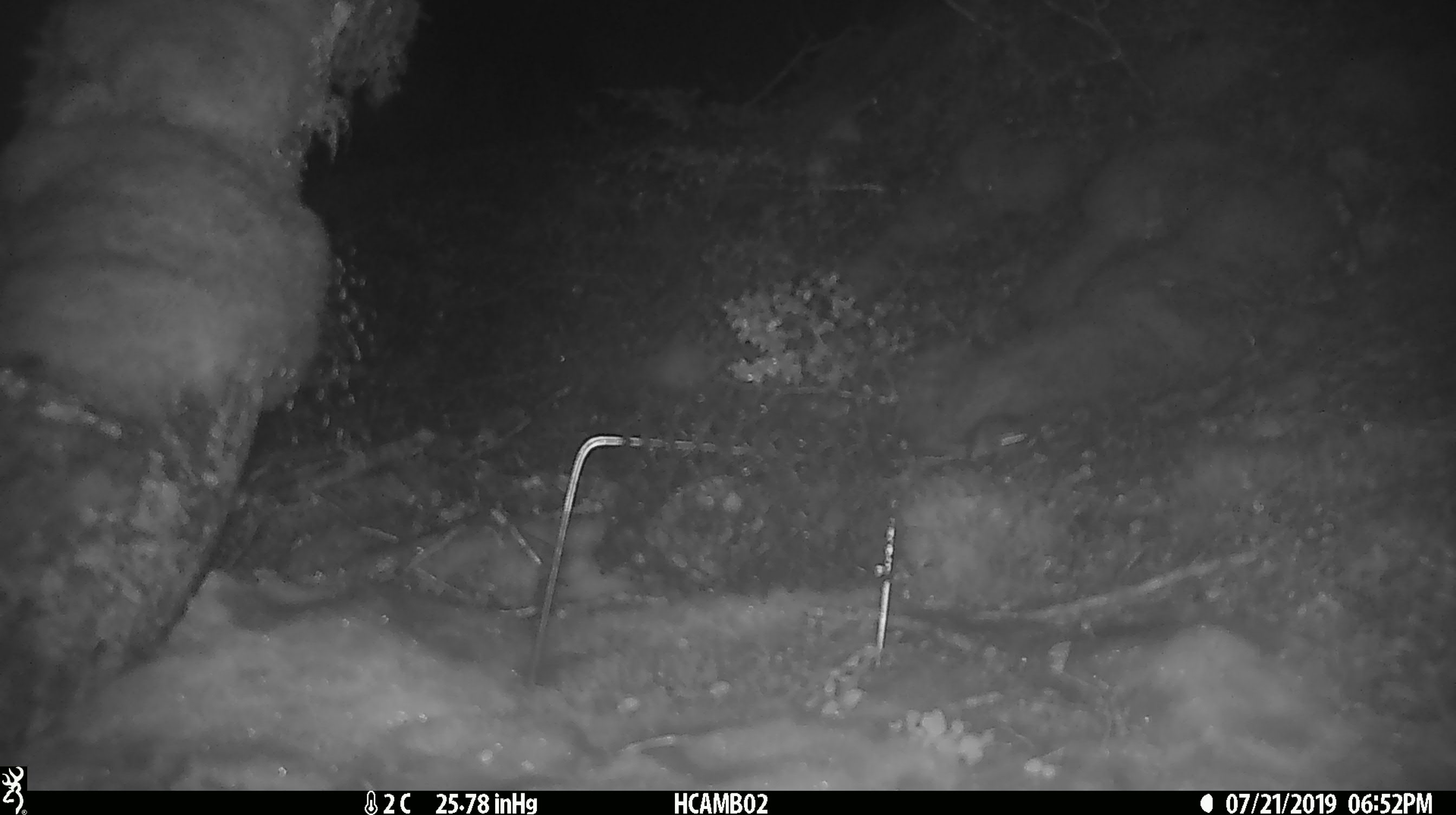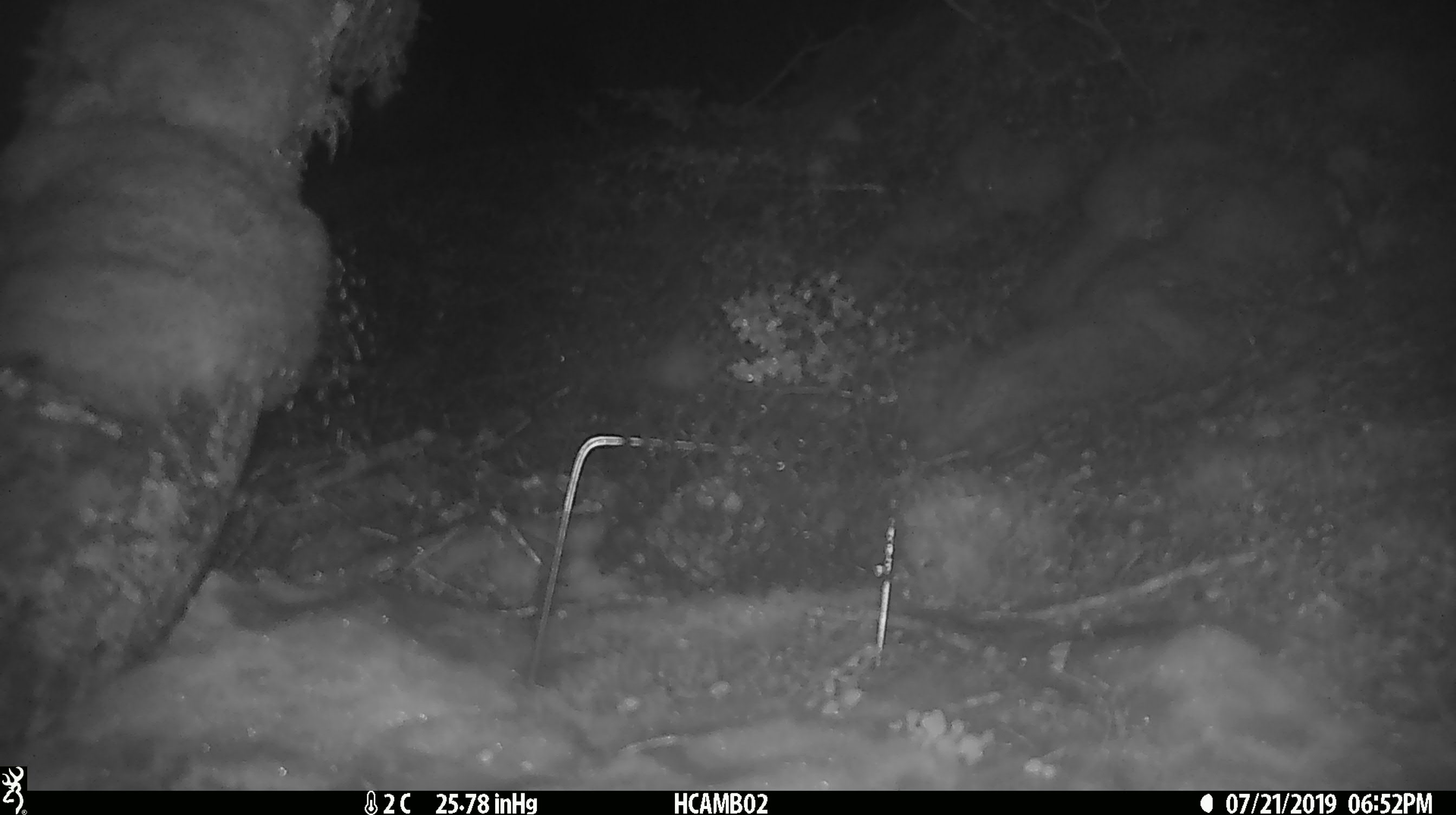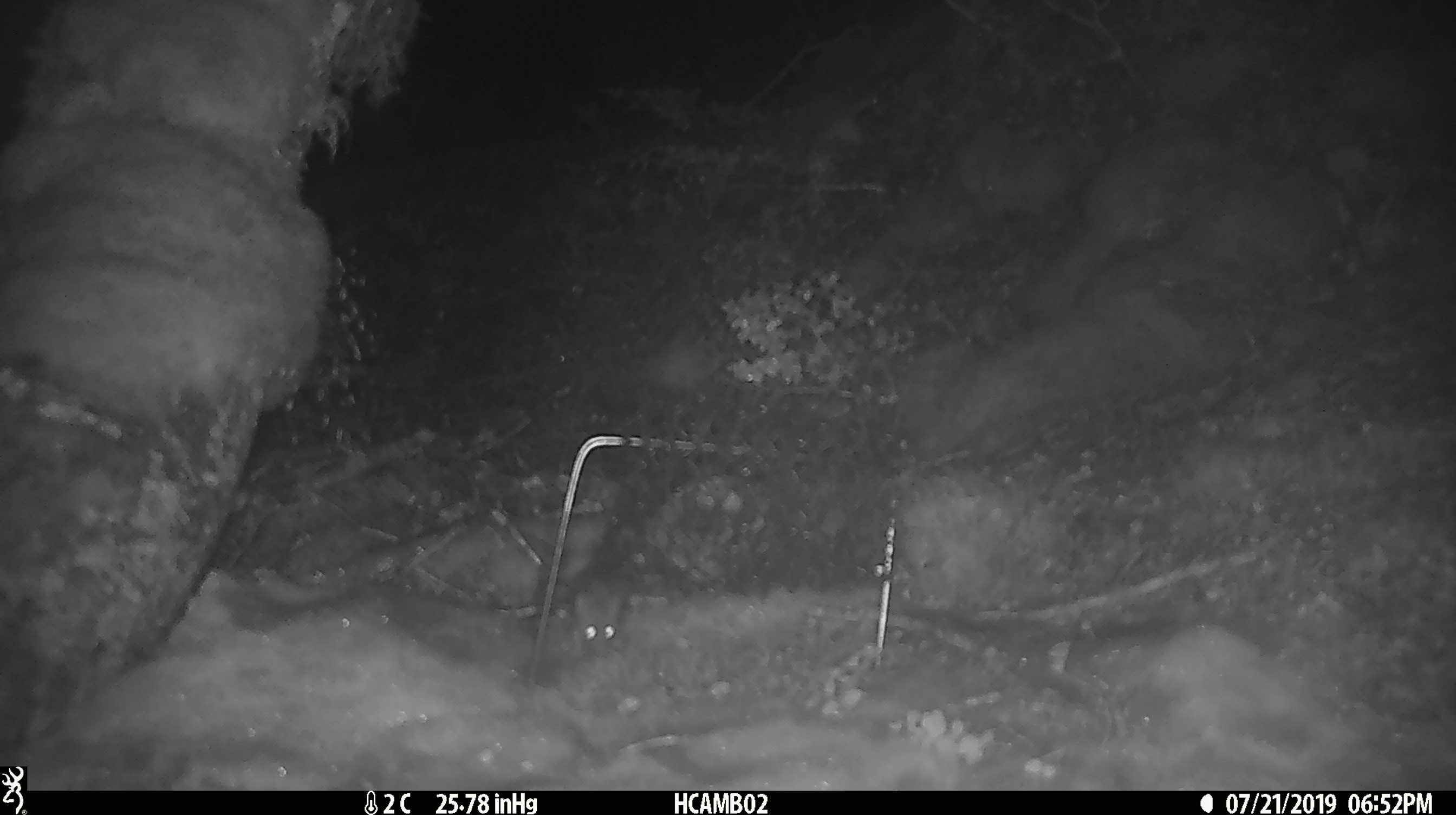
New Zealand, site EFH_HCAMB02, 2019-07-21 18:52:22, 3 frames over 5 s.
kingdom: Animalia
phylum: Chordata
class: Mammalia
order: Rodentia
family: Muridae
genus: Mus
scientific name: Mus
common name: mouse